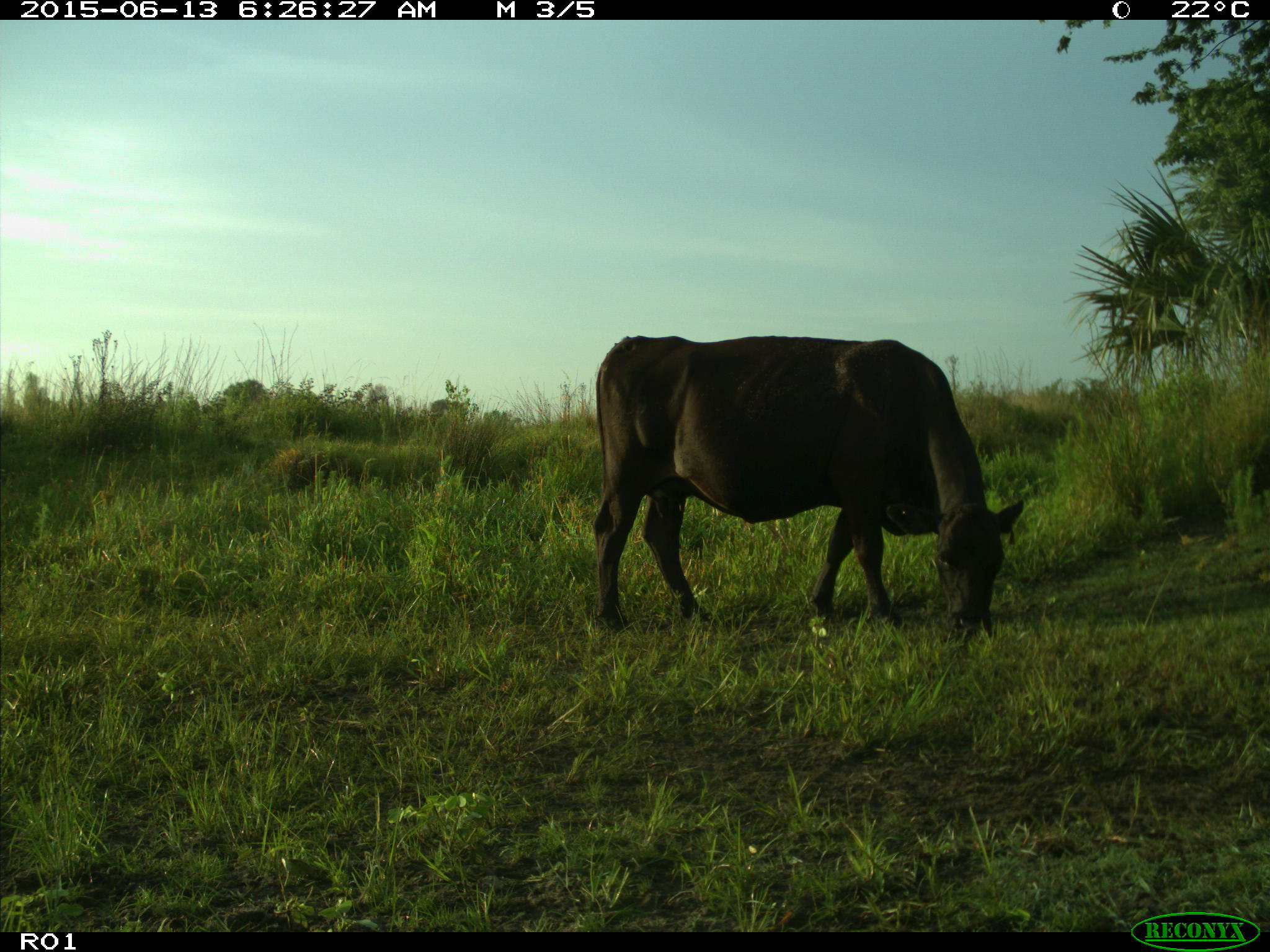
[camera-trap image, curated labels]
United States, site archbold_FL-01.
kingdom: Animalia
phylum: Chordata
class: Mammalia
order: Artiodactyla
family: Bovidae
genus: Bos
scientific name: Bos taurus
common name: domestic cow